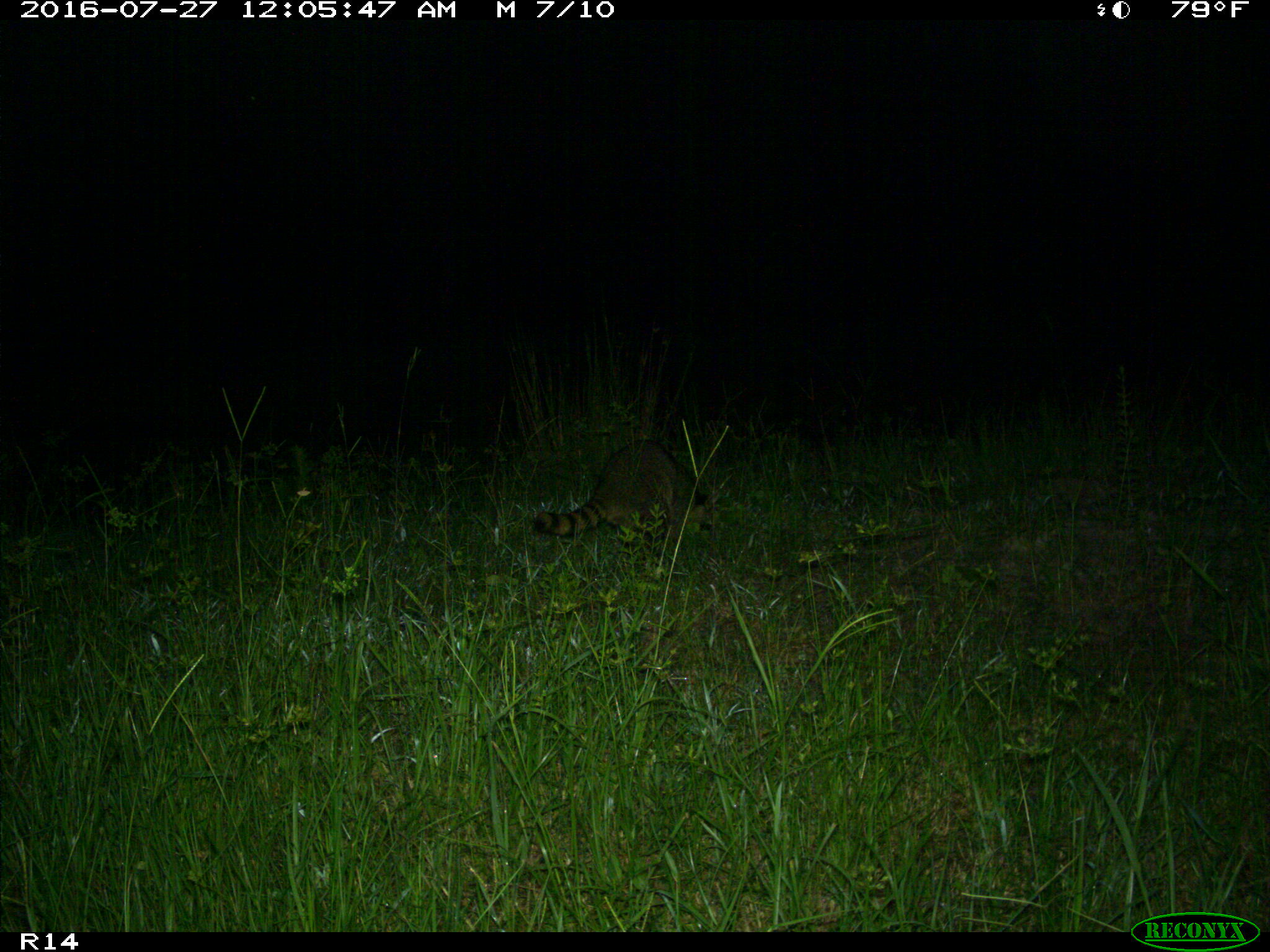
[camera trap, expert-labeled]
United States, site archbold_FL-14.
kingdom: Animalia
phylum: Chordata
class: Mammalia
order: Carnivora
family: Procyonidae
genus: Procyon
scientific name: Procyon lotor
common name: common raccoon